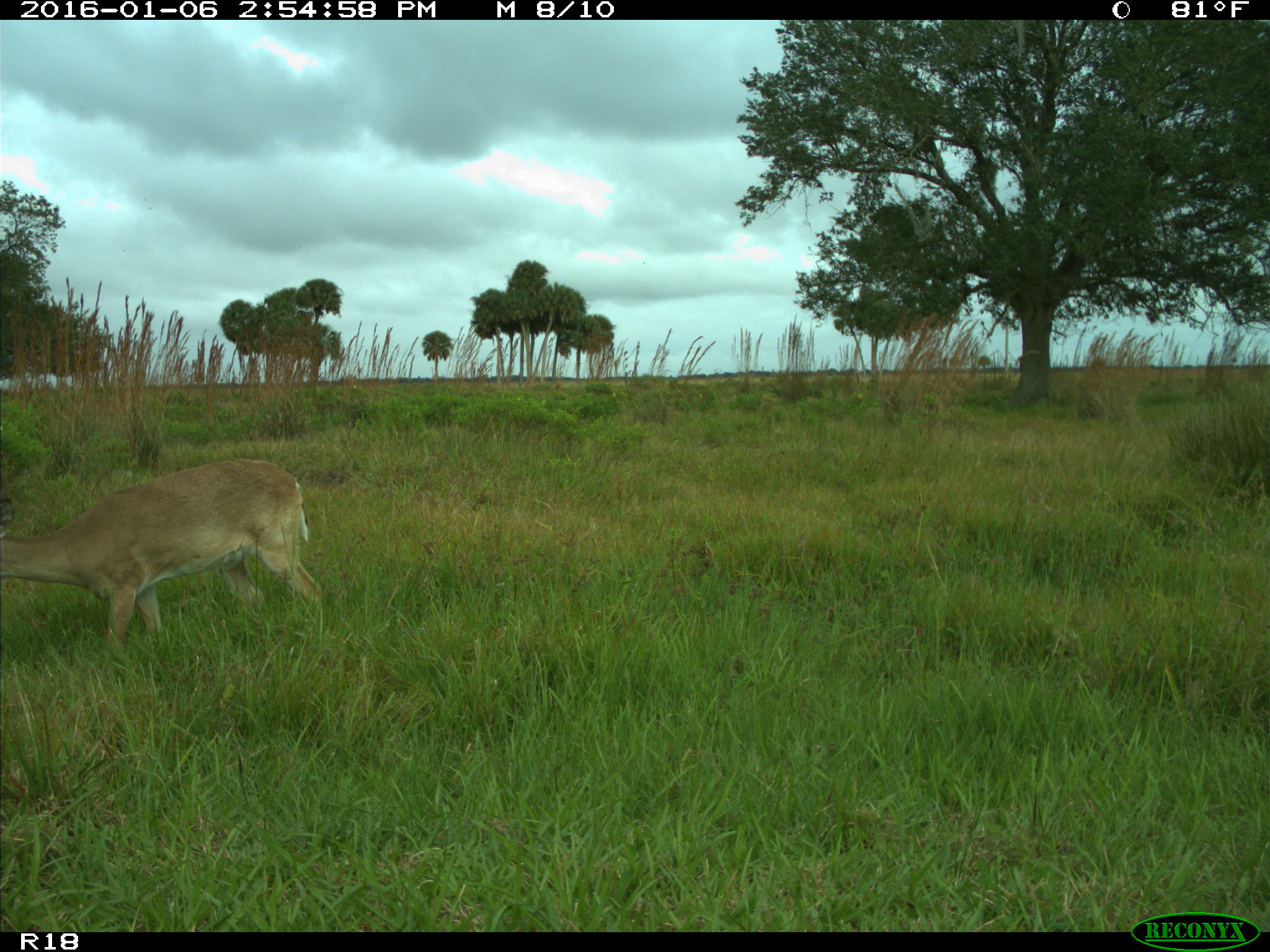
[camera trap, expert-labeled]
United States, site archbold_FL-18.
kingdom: Animalia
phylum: Chordata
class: Mammalia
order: Artiodactyla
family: Cervidae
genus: Odocoileus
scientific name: Odocoileus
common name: deer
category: unidentified deer